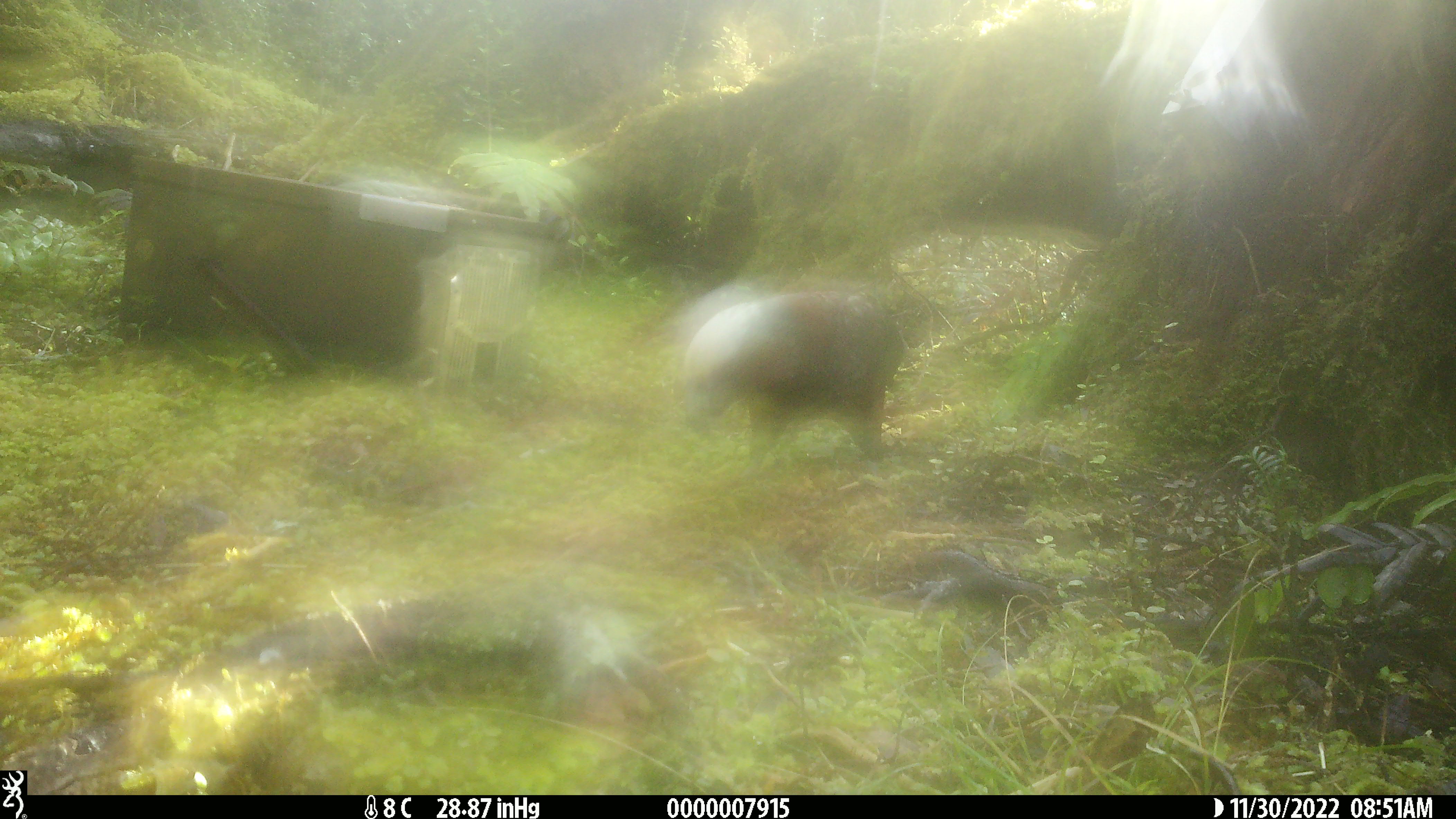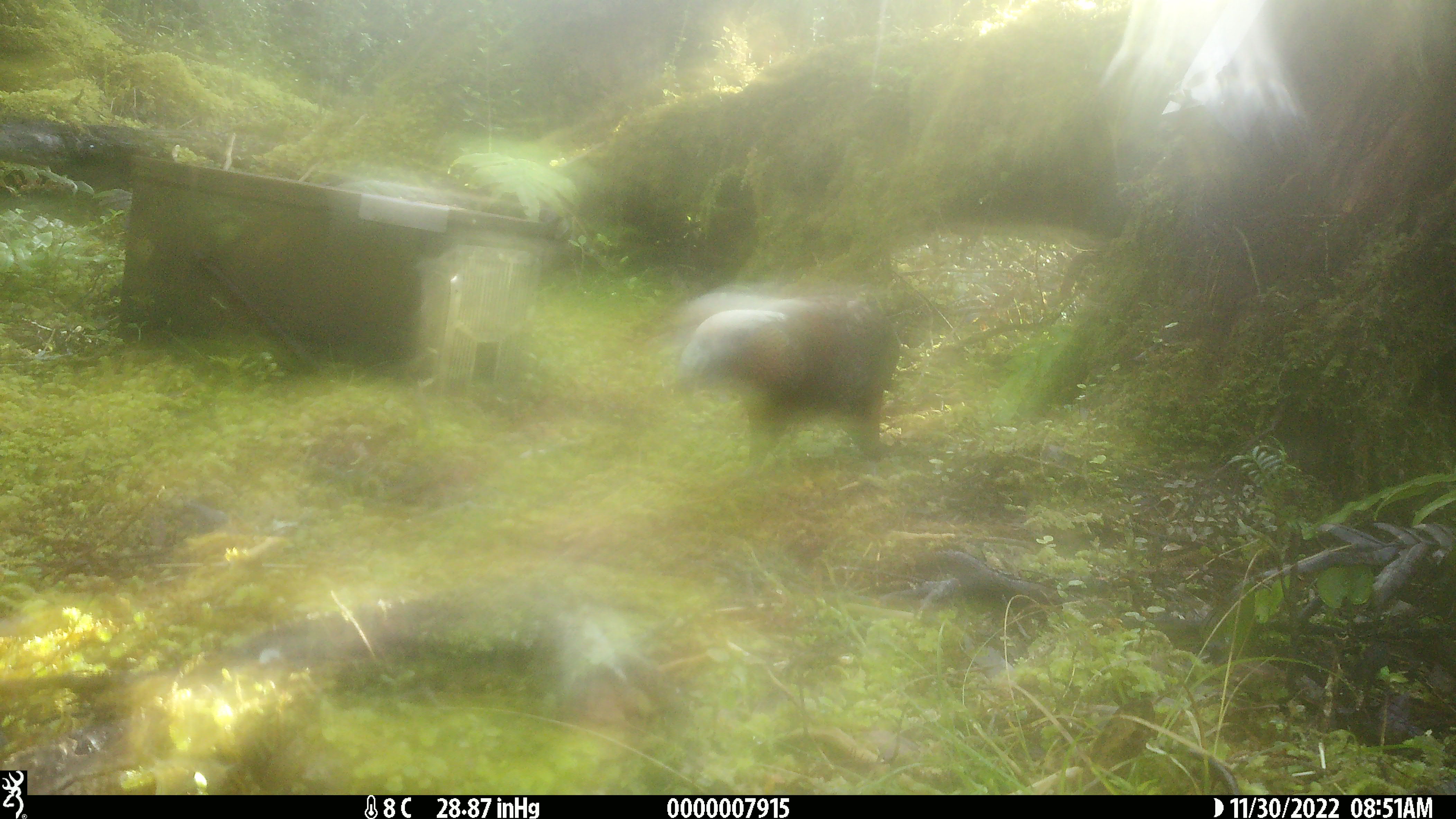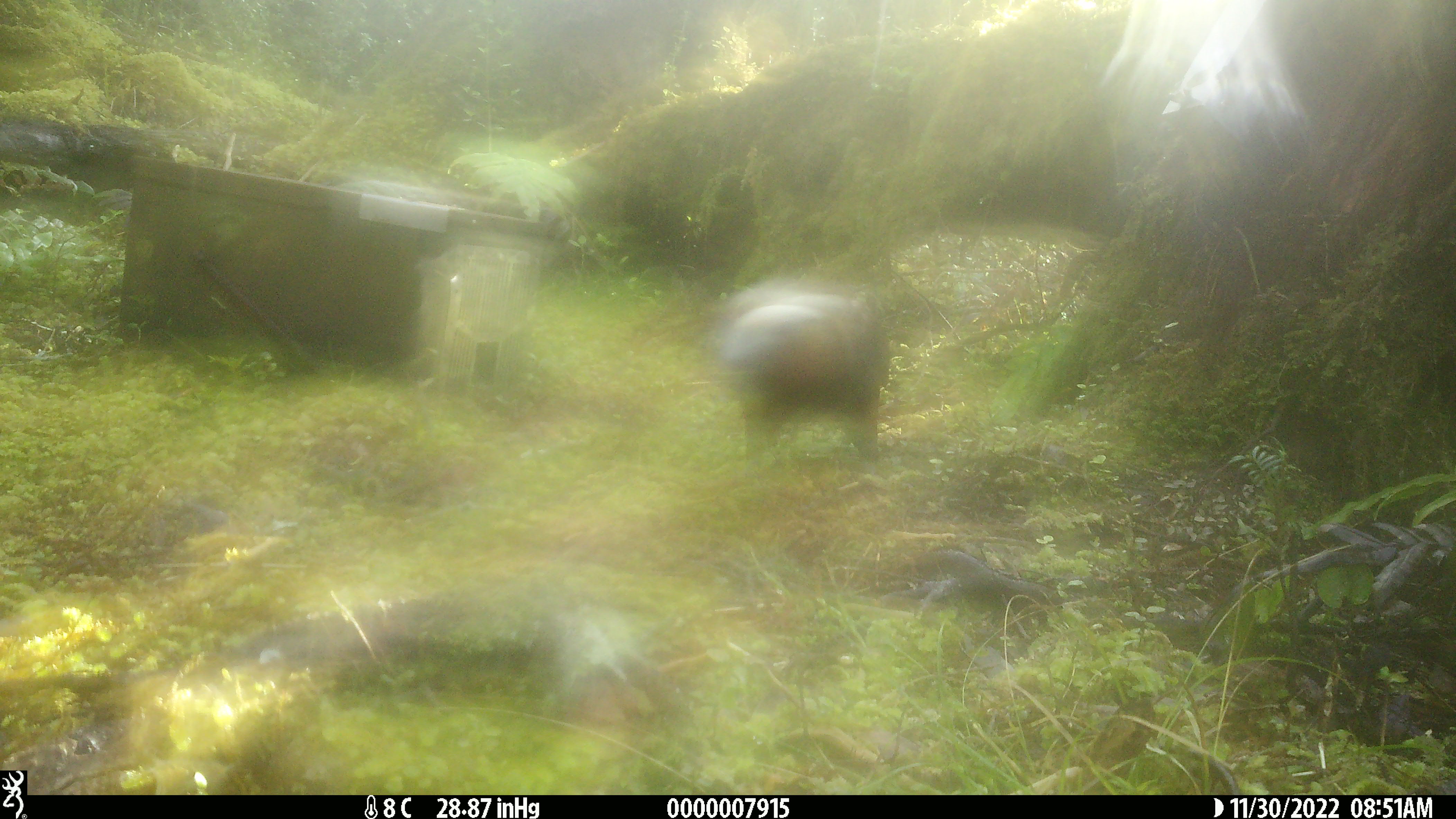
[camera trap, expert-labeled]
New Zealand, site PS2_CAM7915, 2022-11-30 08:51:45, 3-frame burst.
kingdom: Animalia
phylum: Chordata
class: Aves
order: Psittaciformes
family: Strigopidae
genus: Nestor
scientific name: Nestor meridionalis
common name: kaka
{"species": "kaka (Nestor meridionalis)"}